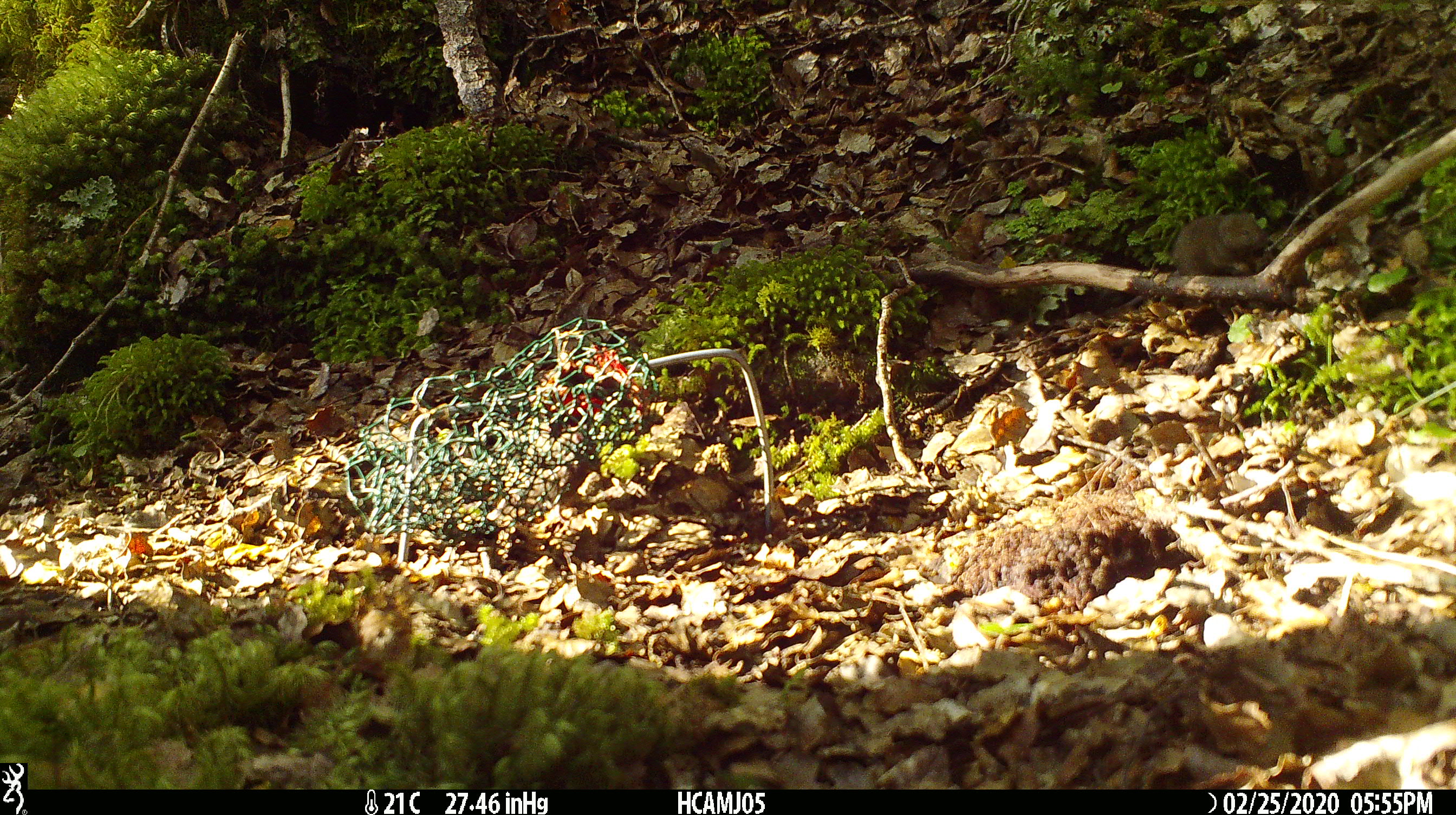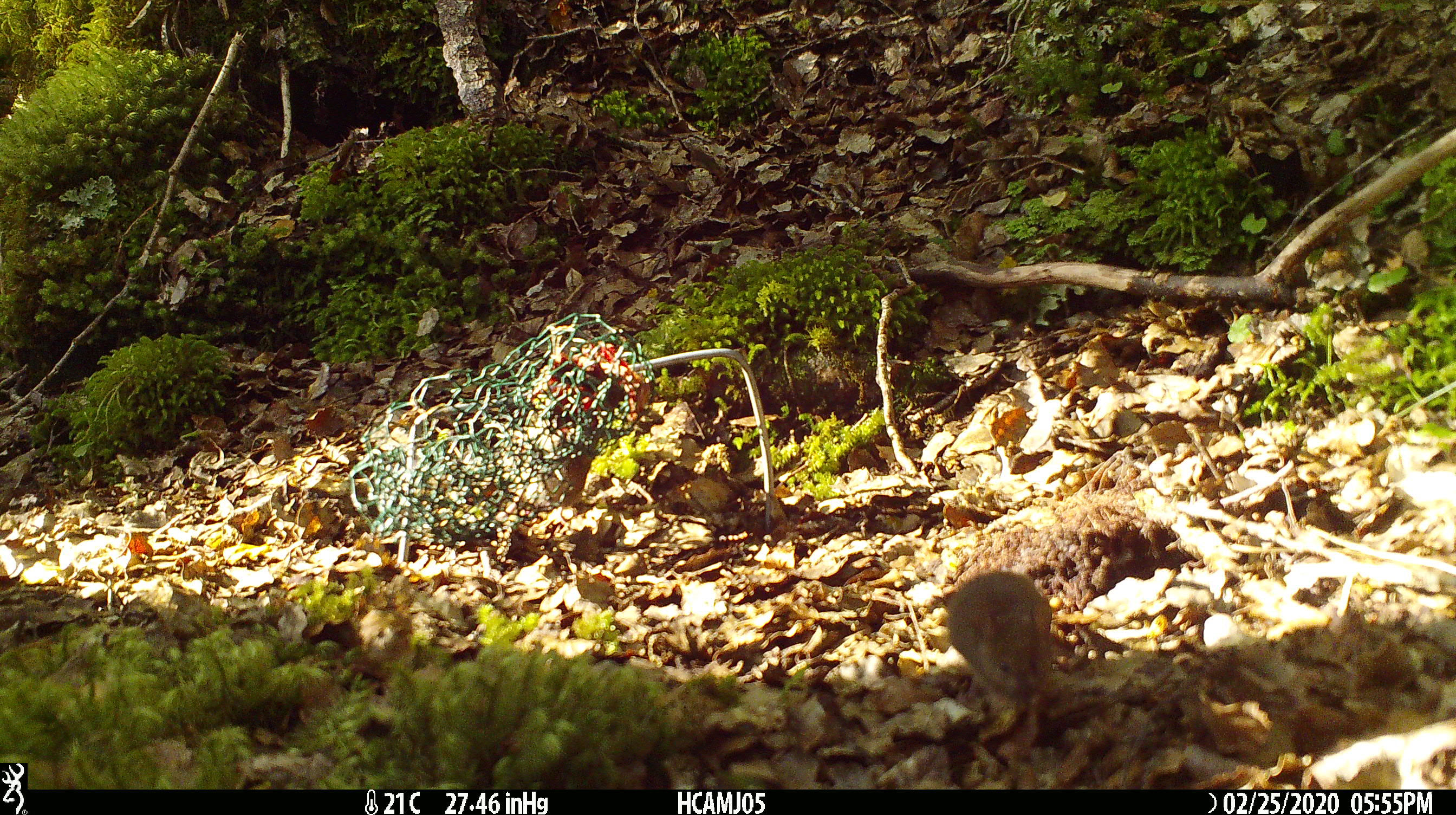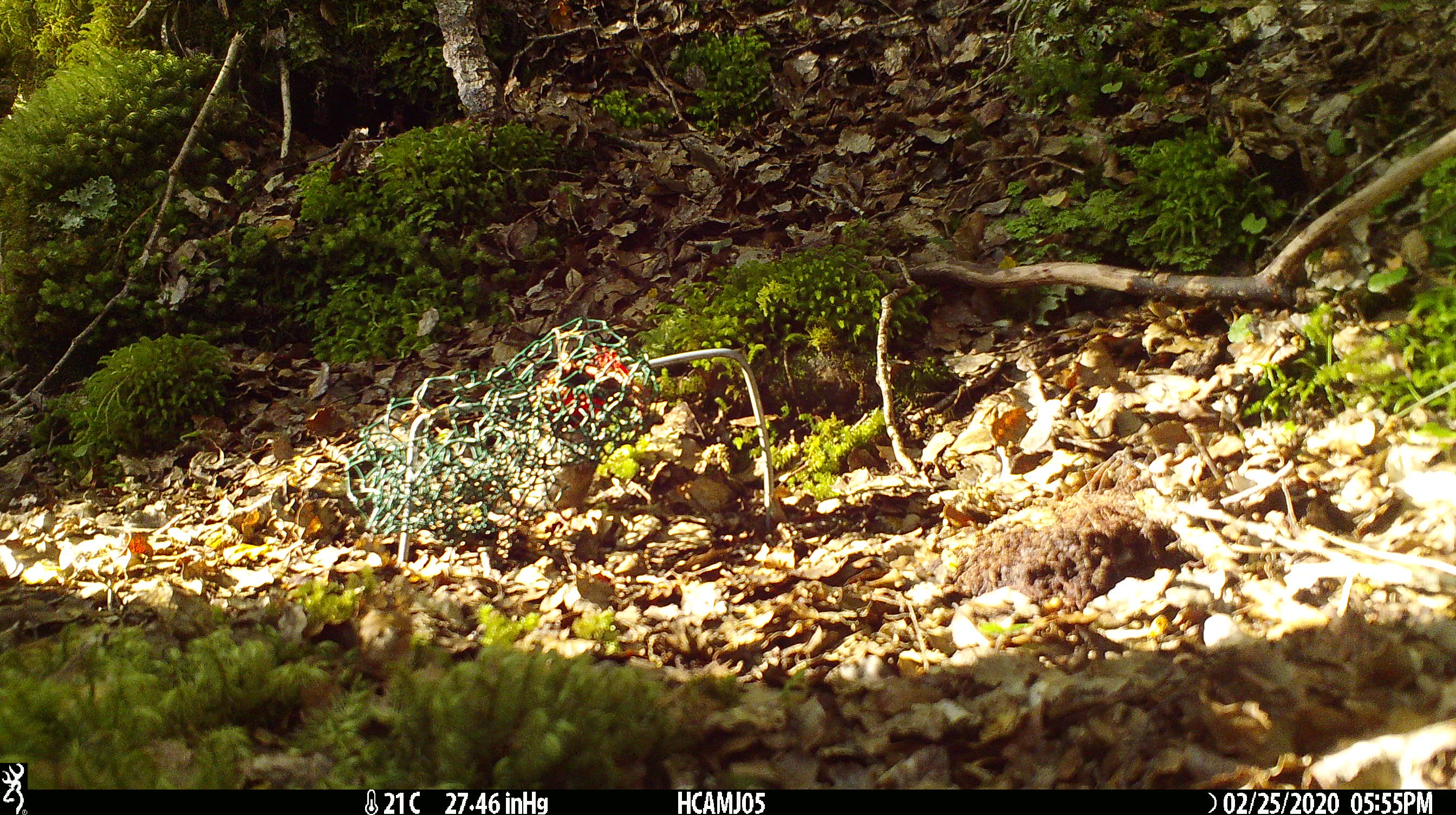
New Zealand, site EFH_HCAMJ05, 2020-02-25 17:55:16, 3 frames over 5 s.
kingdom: Animalia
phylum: Chordata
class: Mammalia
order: Rodentia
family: Muridae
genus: Mus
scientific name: Mus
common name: mouse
Mouse (Mus).